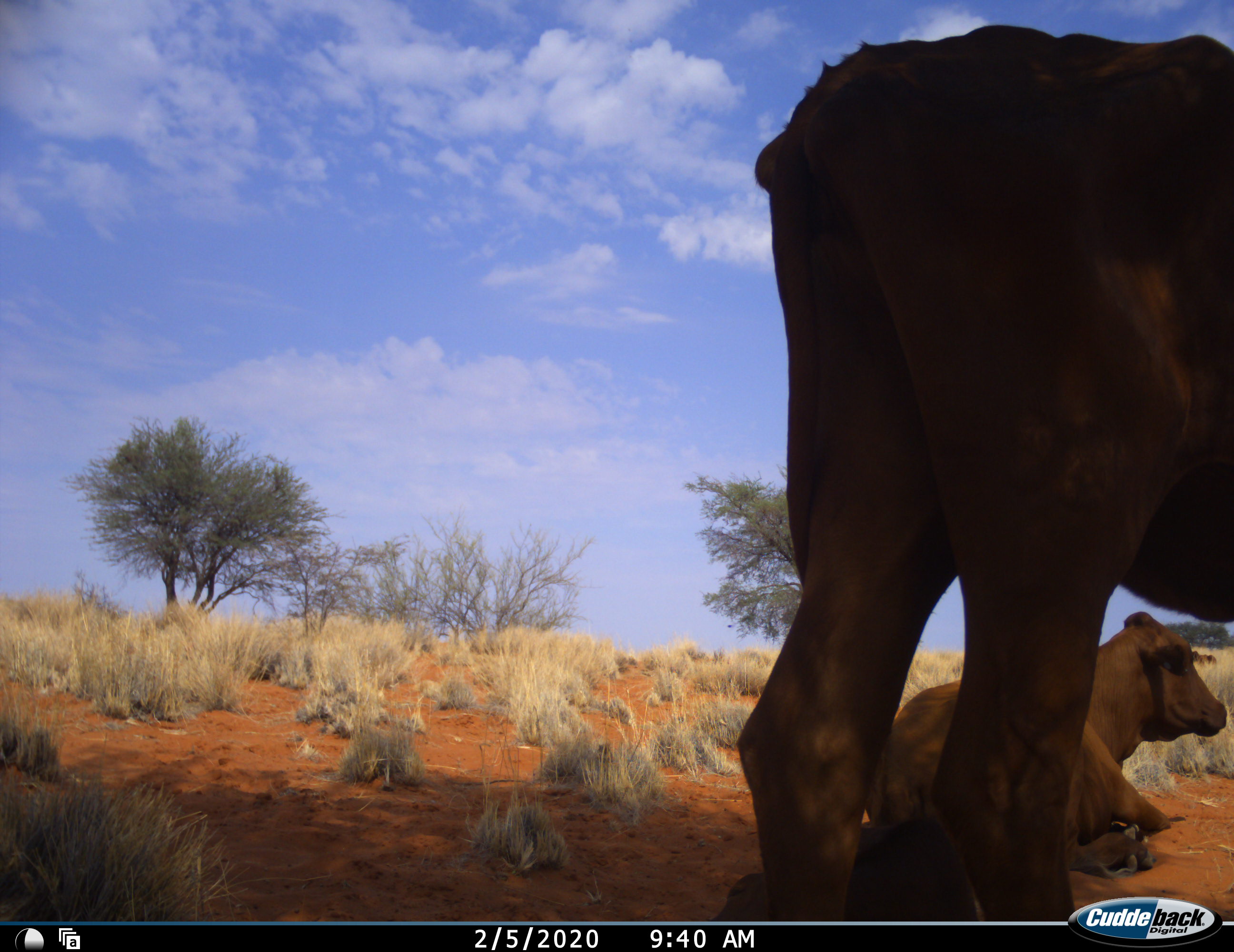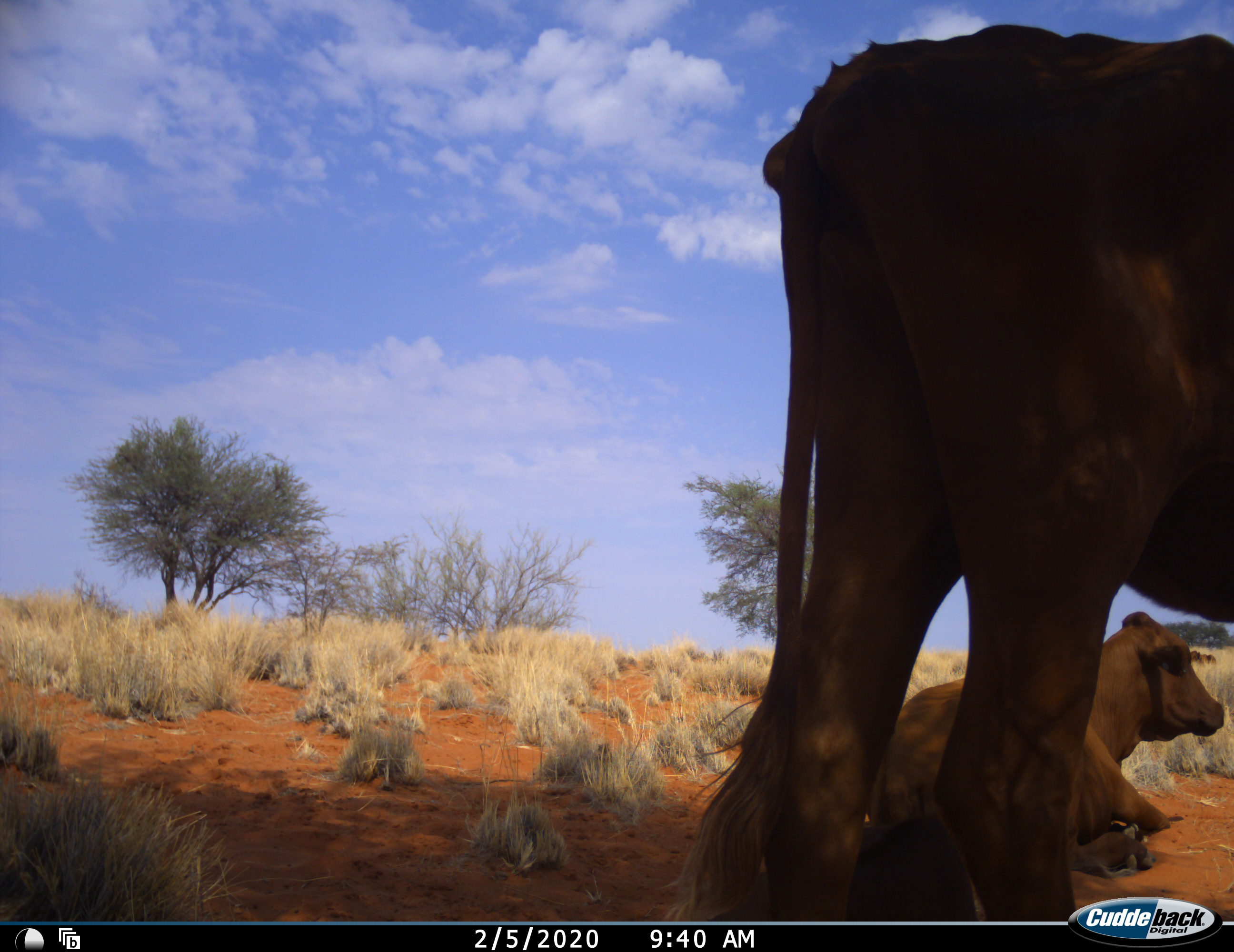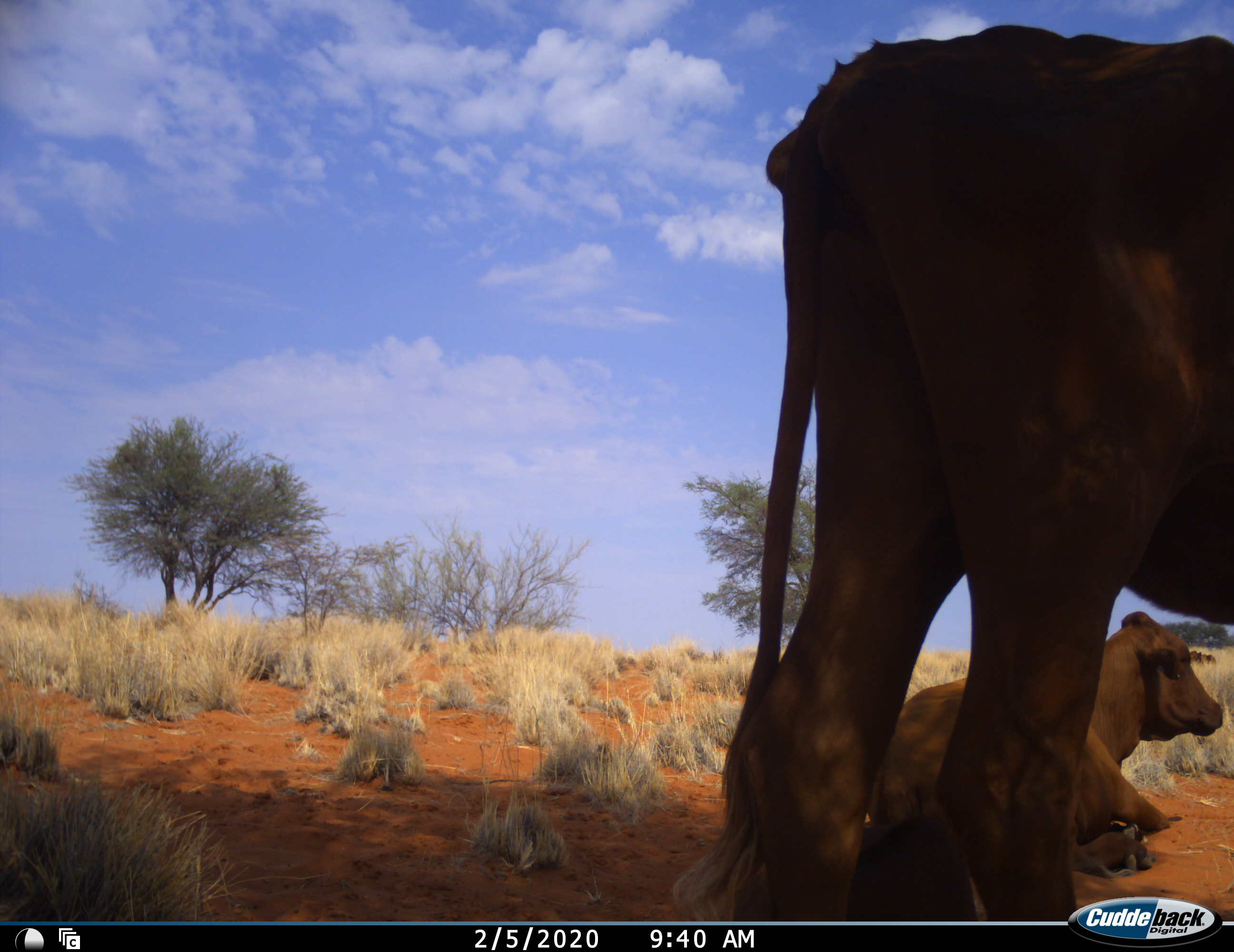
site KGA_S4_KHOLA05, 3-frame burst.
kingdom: Animalia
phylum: Chordata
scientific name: Vertebrata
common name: domestic animal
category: domesticanimal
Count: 2.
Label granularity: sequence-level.